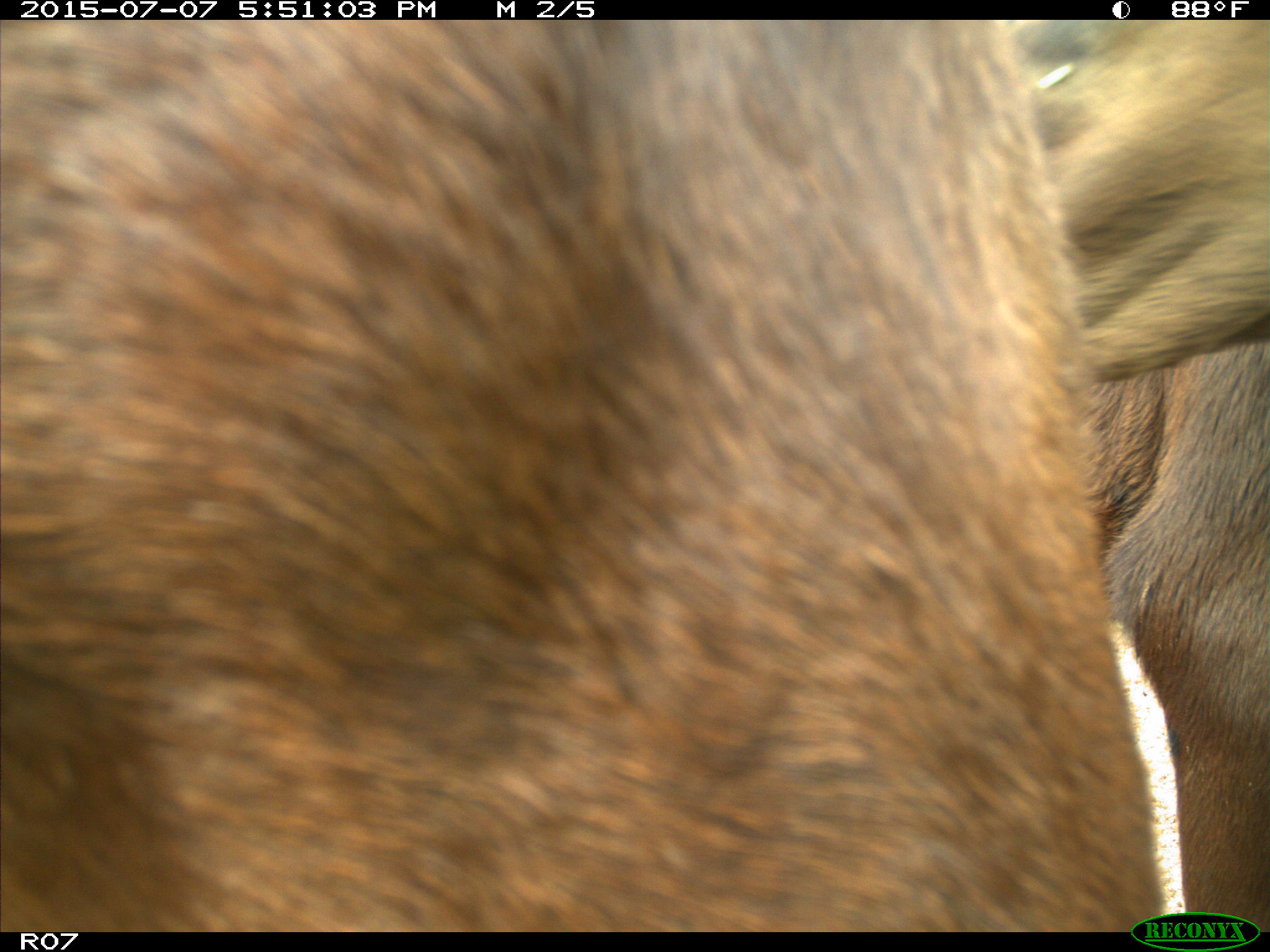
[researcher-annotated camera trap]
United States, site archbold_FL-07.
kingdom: Animalia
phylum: Chordata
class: Mammalia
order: Artiodactyla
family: Bovidae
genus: Bos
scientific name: Bos taurus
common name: domestic cow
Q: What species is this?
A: Bos taurus (domestic cow).